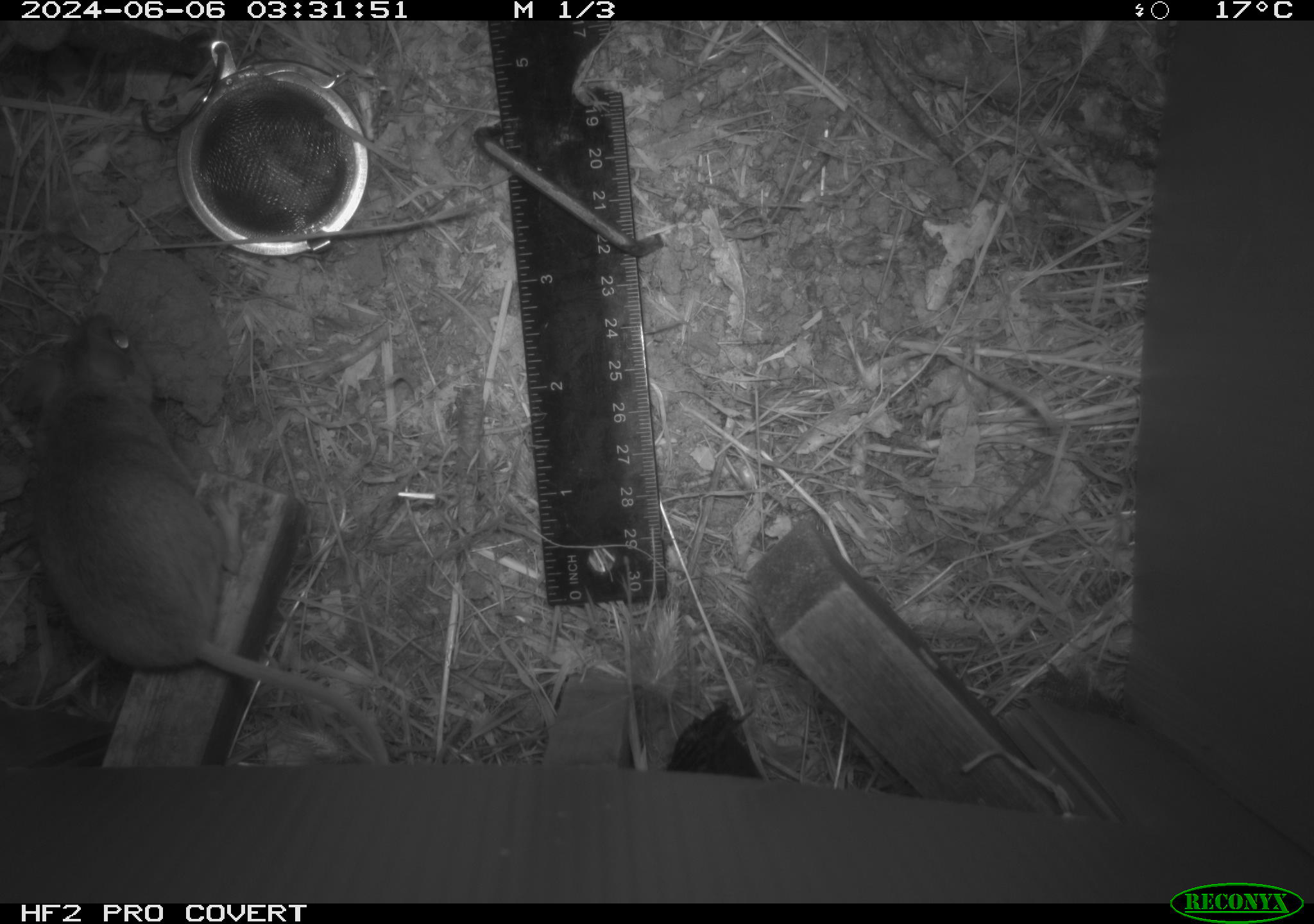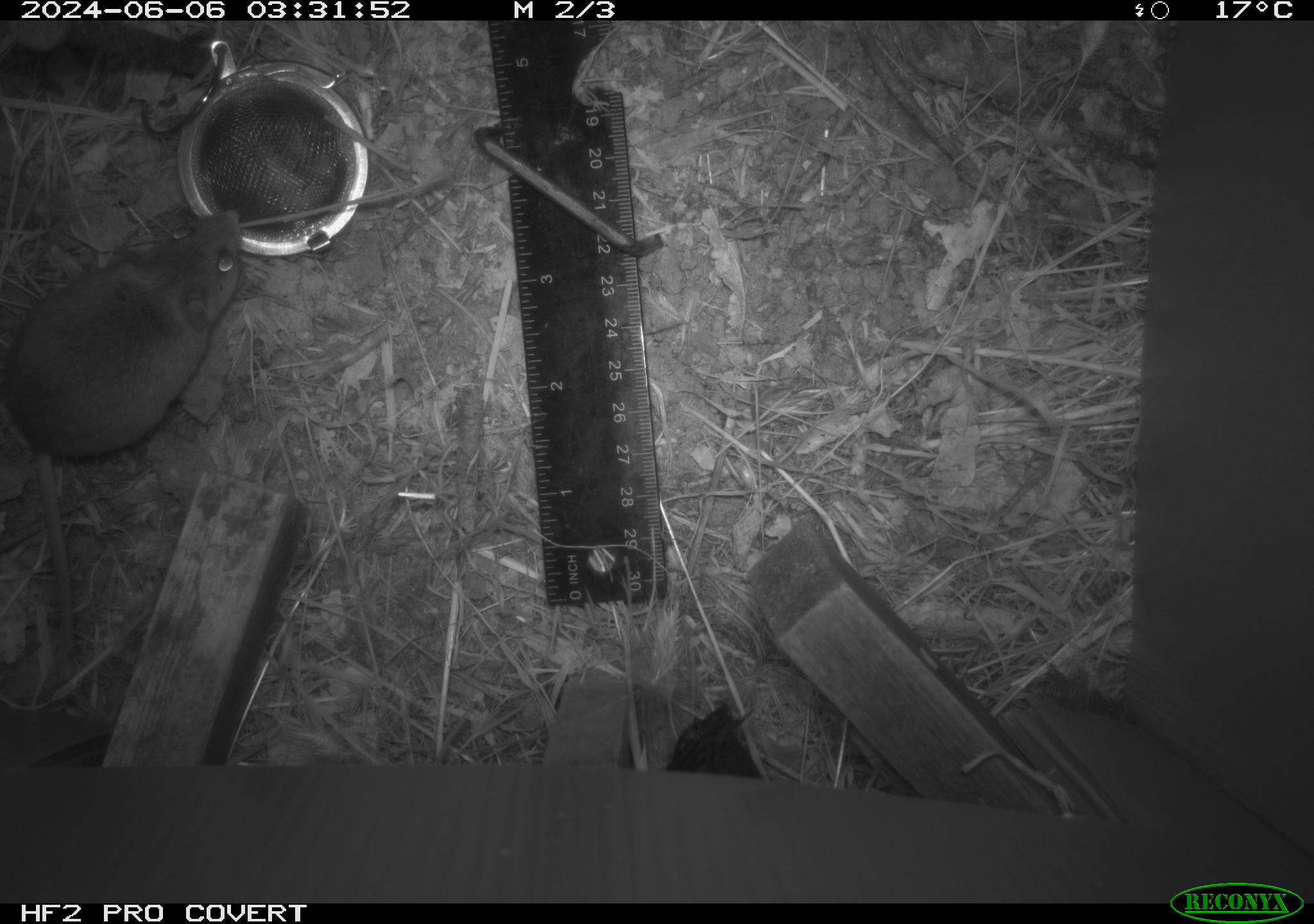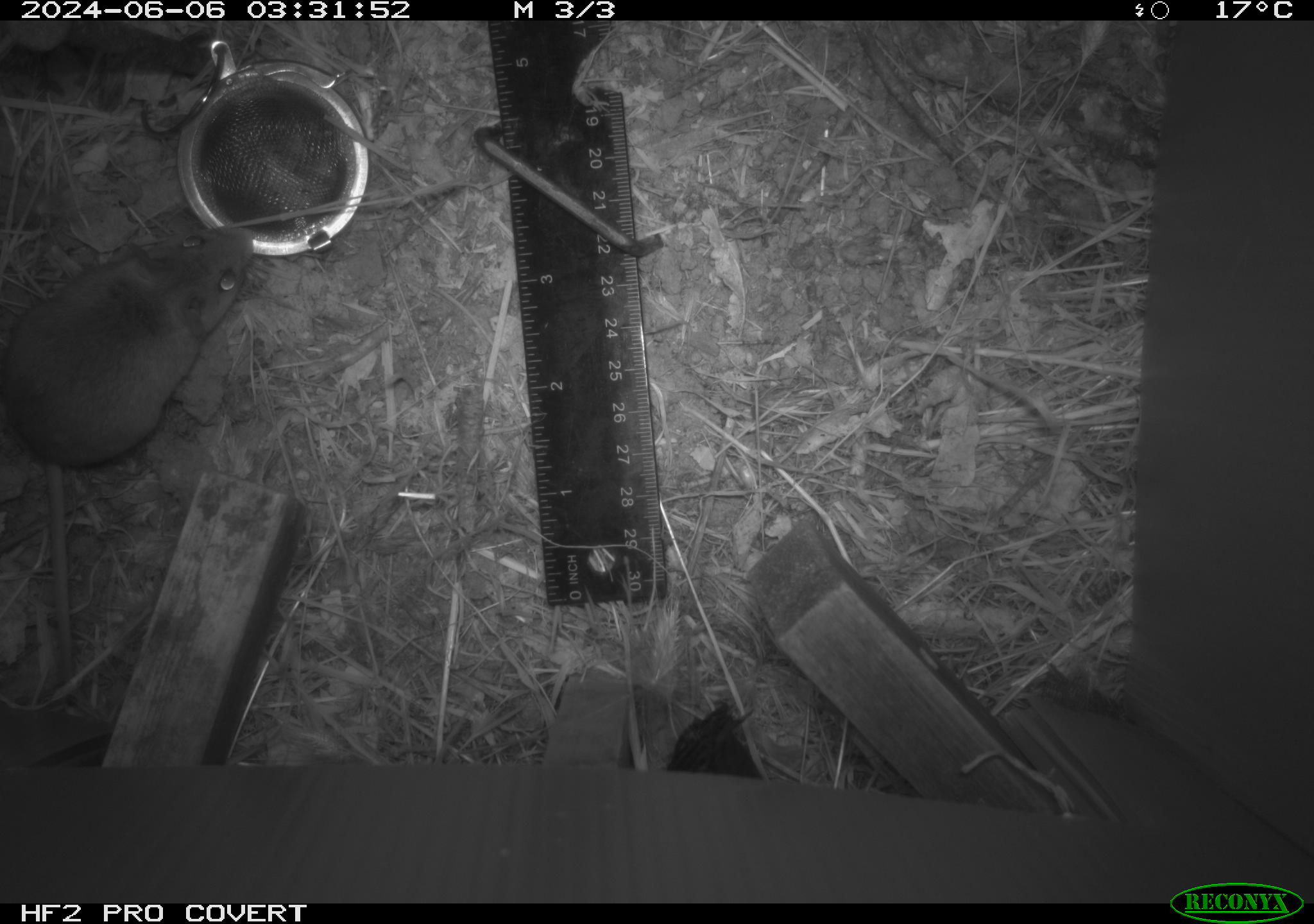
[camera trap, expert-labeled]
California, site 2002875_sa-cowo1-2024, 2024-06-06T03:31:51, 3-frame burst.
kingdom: Animalia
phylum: Chordata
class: Mammalia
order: Rodentia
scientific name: Rodentia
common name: rodent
Rodent (Rodentia).